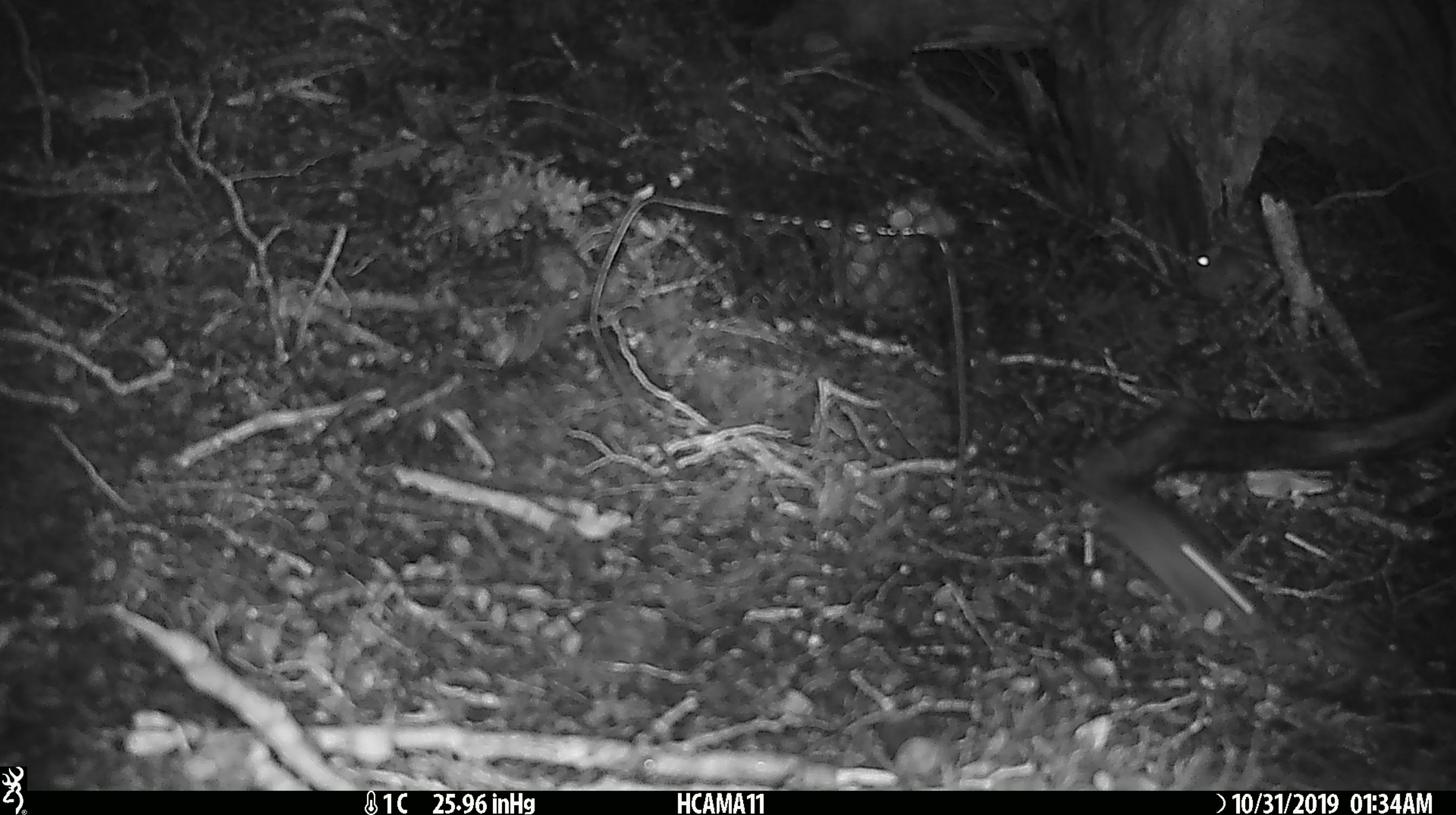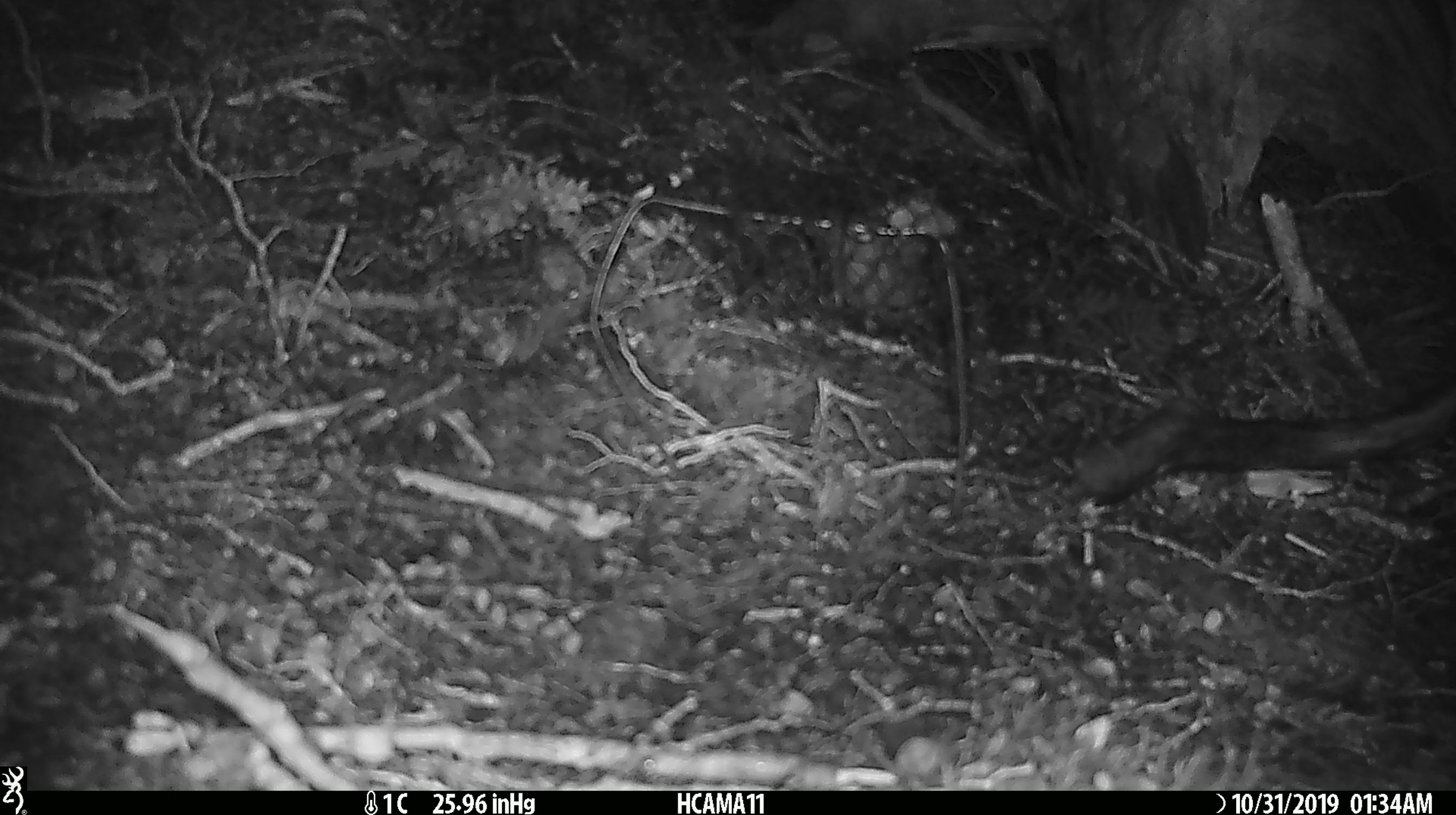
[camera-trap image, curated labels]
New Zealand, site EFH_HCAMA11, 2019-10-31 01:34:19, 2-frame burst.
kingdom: Animalia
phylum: Chordata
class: Mammalia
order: Rodentia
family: Muridae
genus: Mus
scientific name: Mus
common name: mouse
Mouse (Mus).